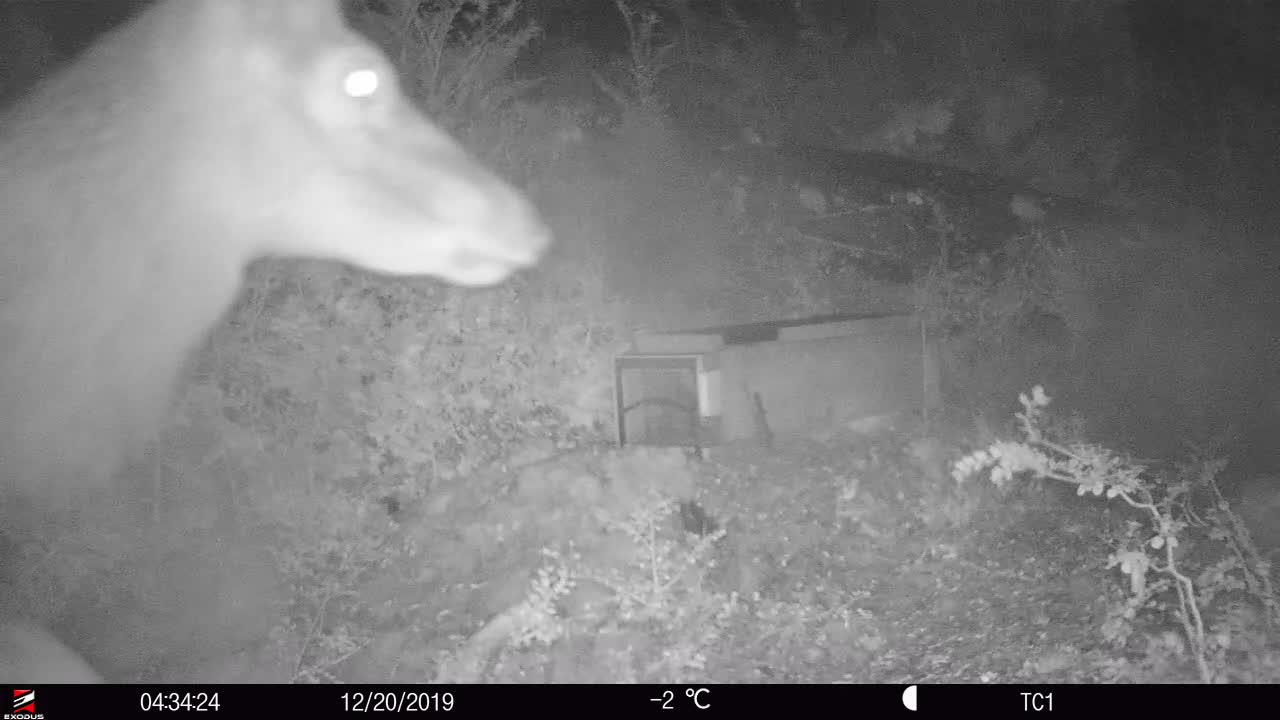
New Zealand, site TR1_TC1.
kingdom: Animalia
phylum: Chordata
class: Mammalia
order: Artiodactyla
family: Cervidae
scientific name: Cervidae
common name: deer